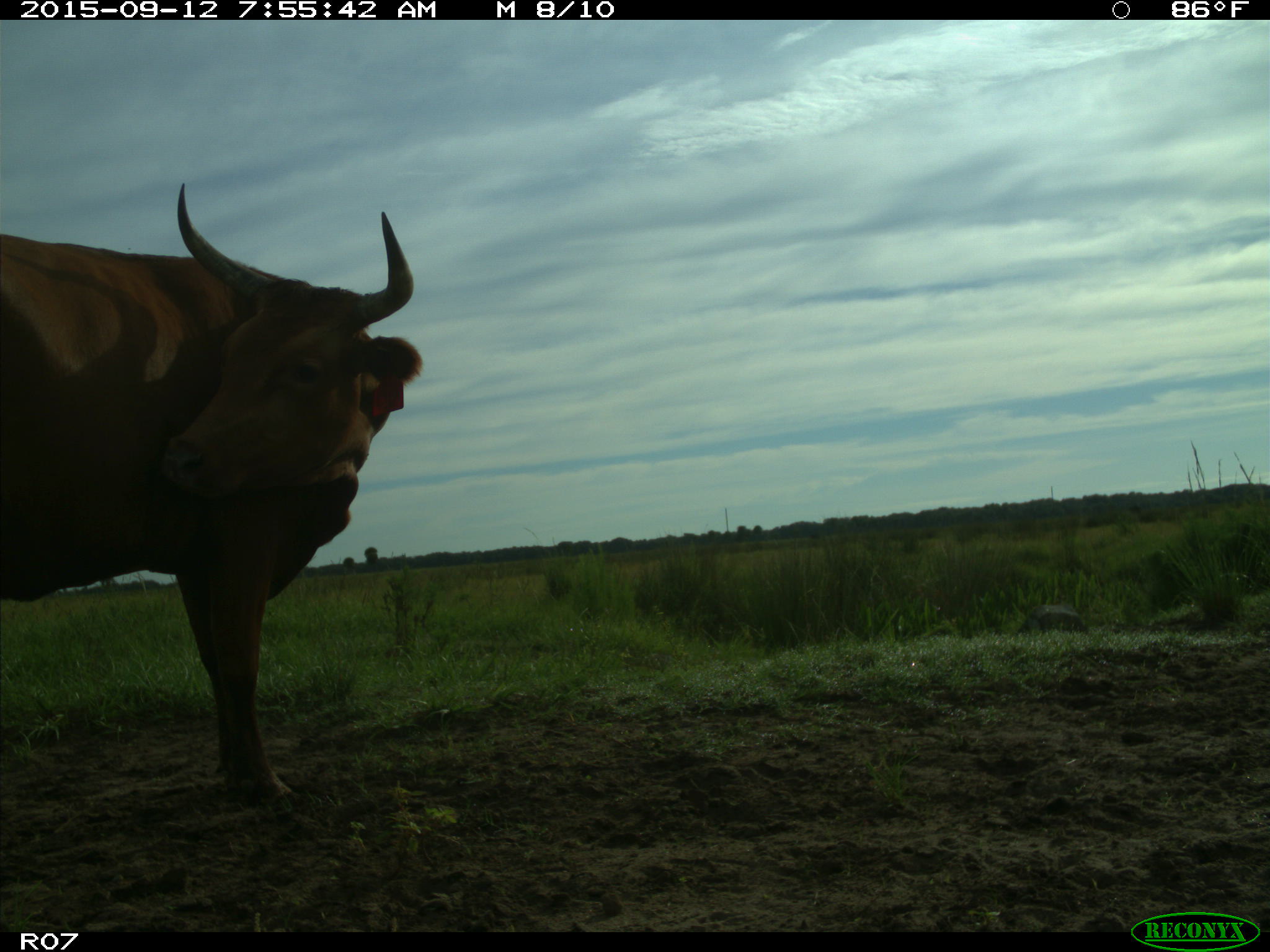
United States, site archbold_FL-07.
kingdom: Animalia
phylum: Chordata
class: Mammalia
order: Artiodactyla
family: Bovidae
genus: Bos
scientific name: Bos taurus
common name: domestic cow